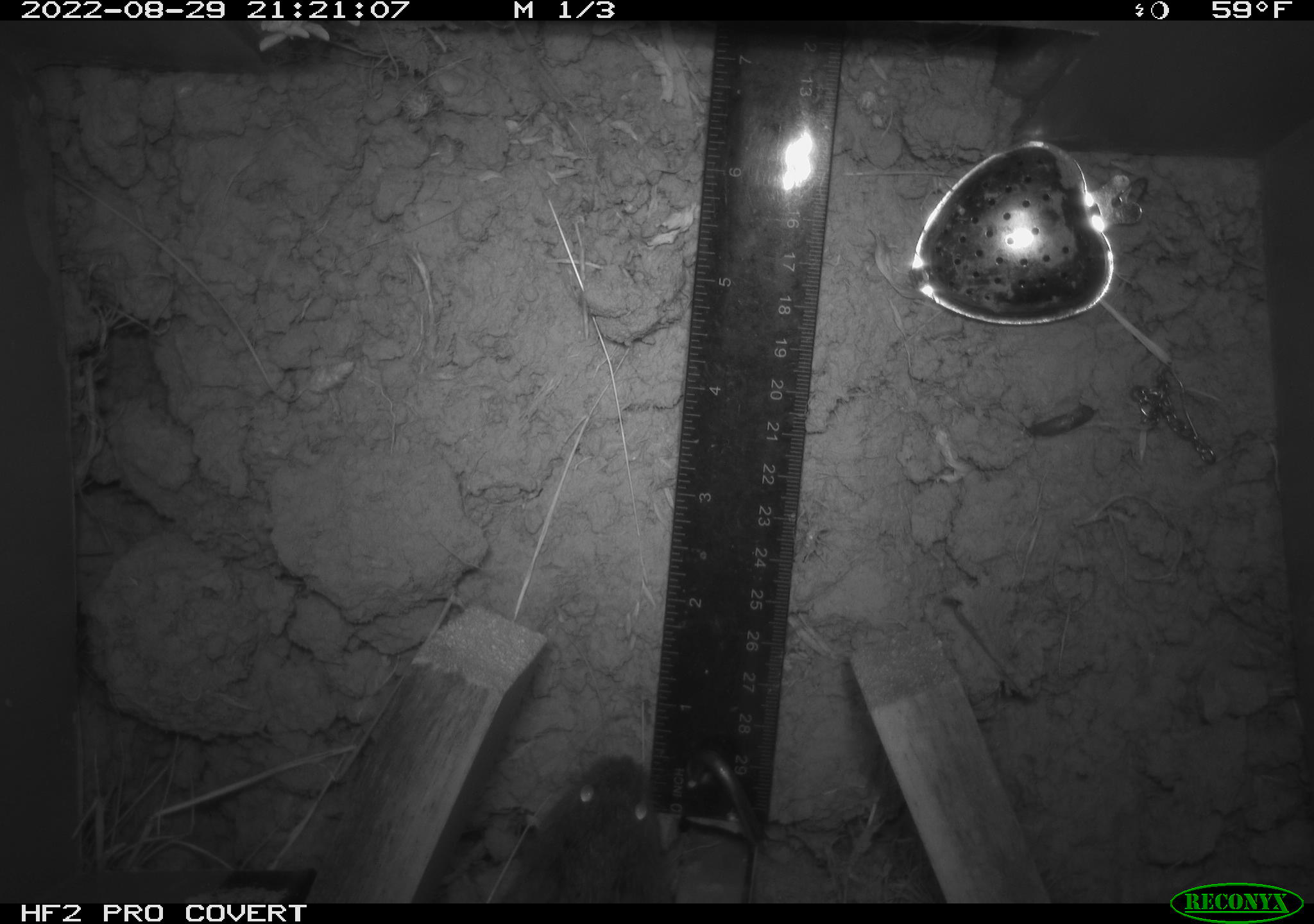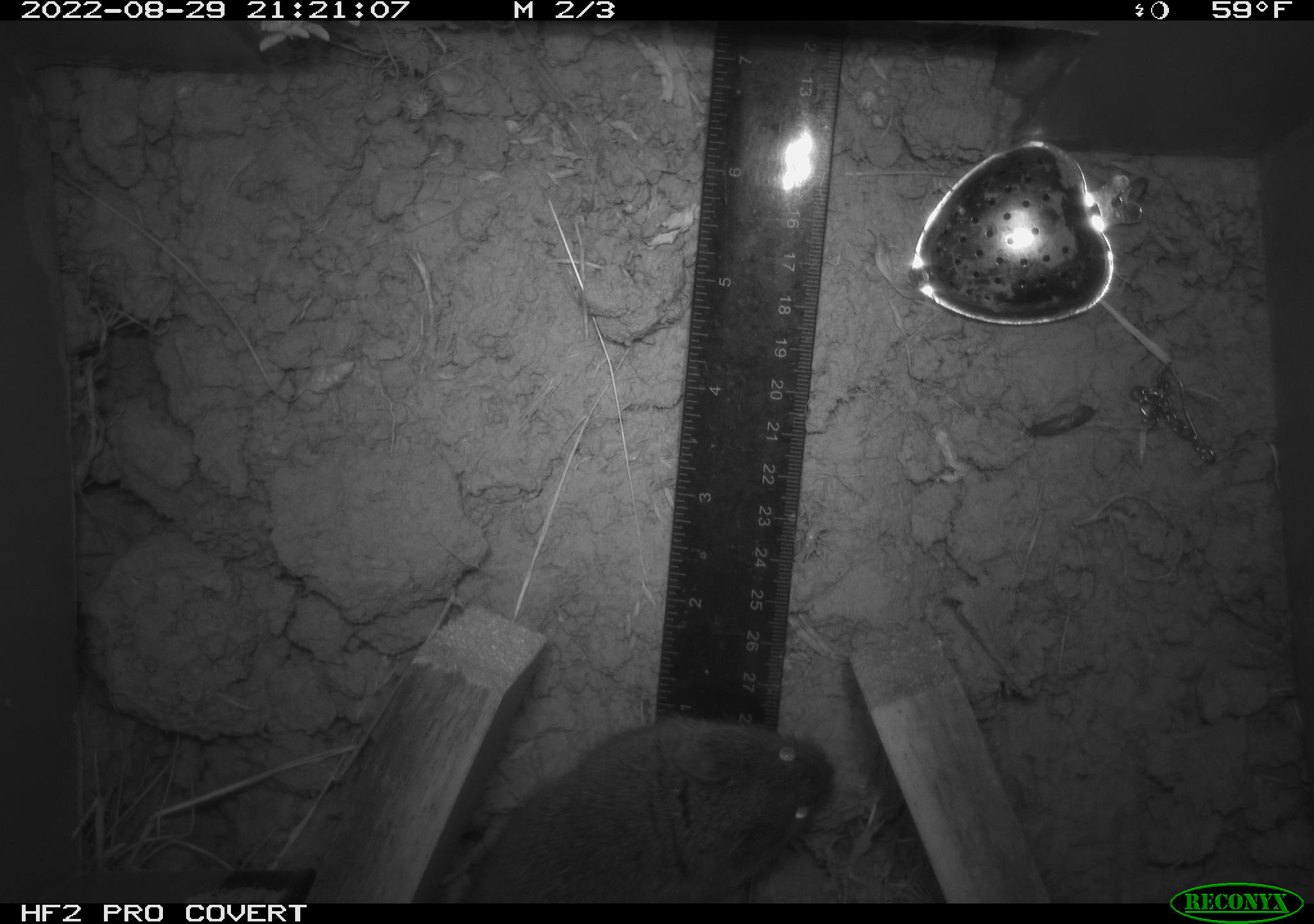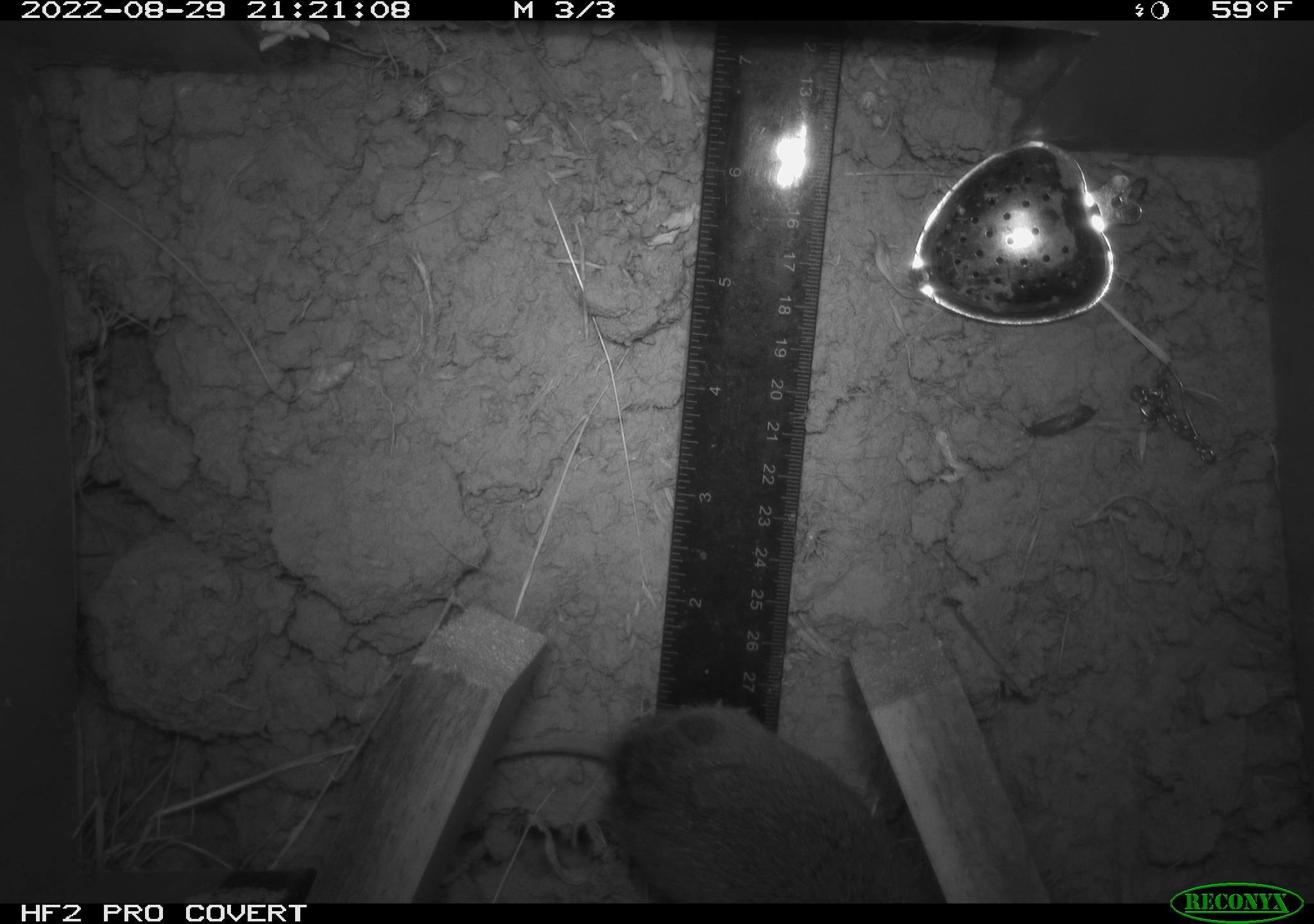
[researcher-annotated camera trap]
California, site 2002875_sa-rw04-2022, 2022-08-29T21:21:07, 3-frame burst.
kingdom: Animalia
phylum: Chordata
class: Mammalia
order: Rodentia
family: Cricetidae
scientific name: Arvicolinae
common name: voles, lemmings, and muskrats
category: arvicolinae subfamily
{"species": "arvicolinae subfamily (voles, lemmings, and muskrats) (Arvicolinae)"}